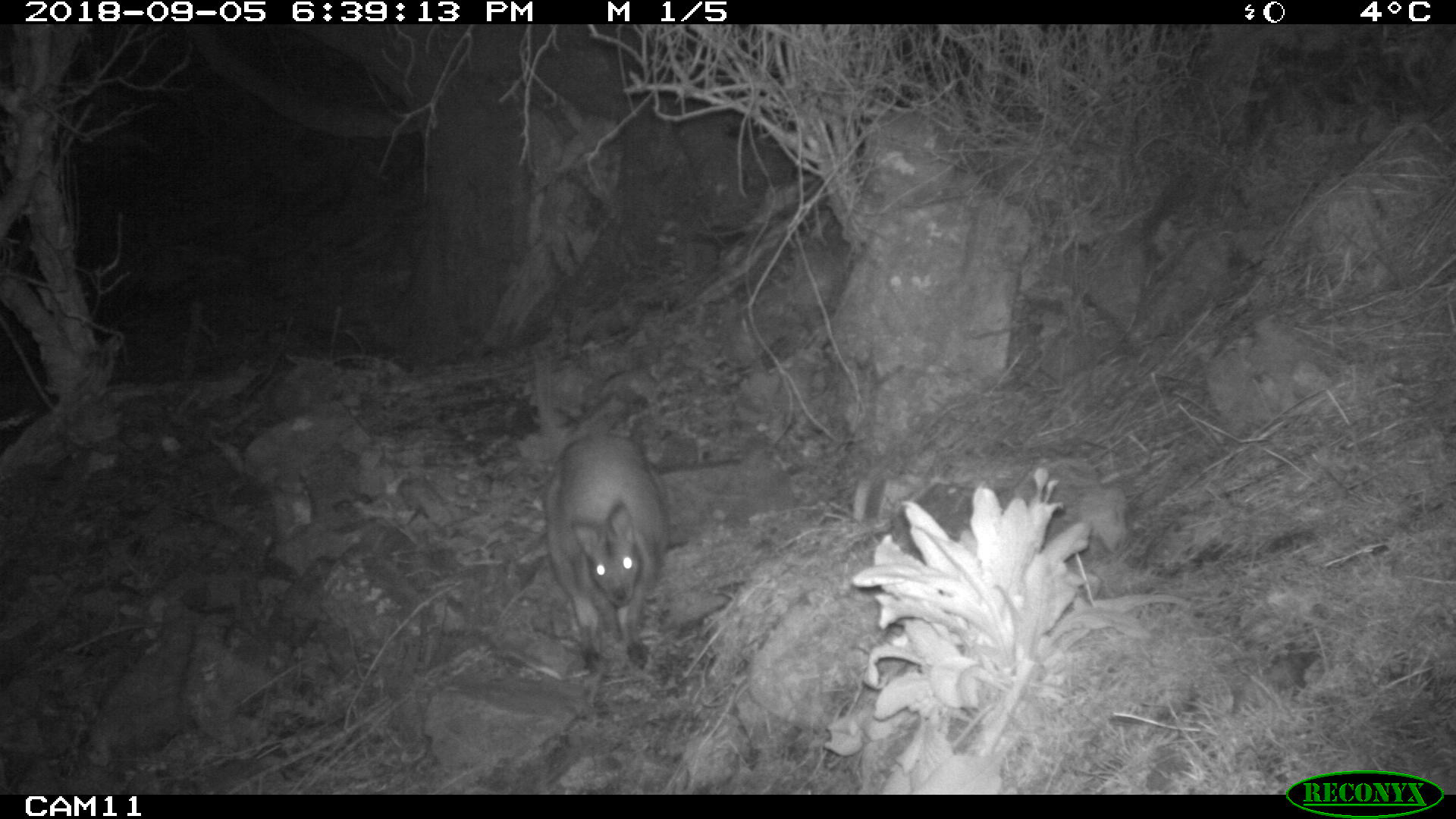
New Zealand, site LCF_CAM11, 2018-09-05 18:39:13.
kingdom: Animalia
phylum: Chordata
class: Mammalia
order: Diprotodontia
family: Macropodidae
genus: Notamacropus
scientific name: Notamacropus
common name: wallaby